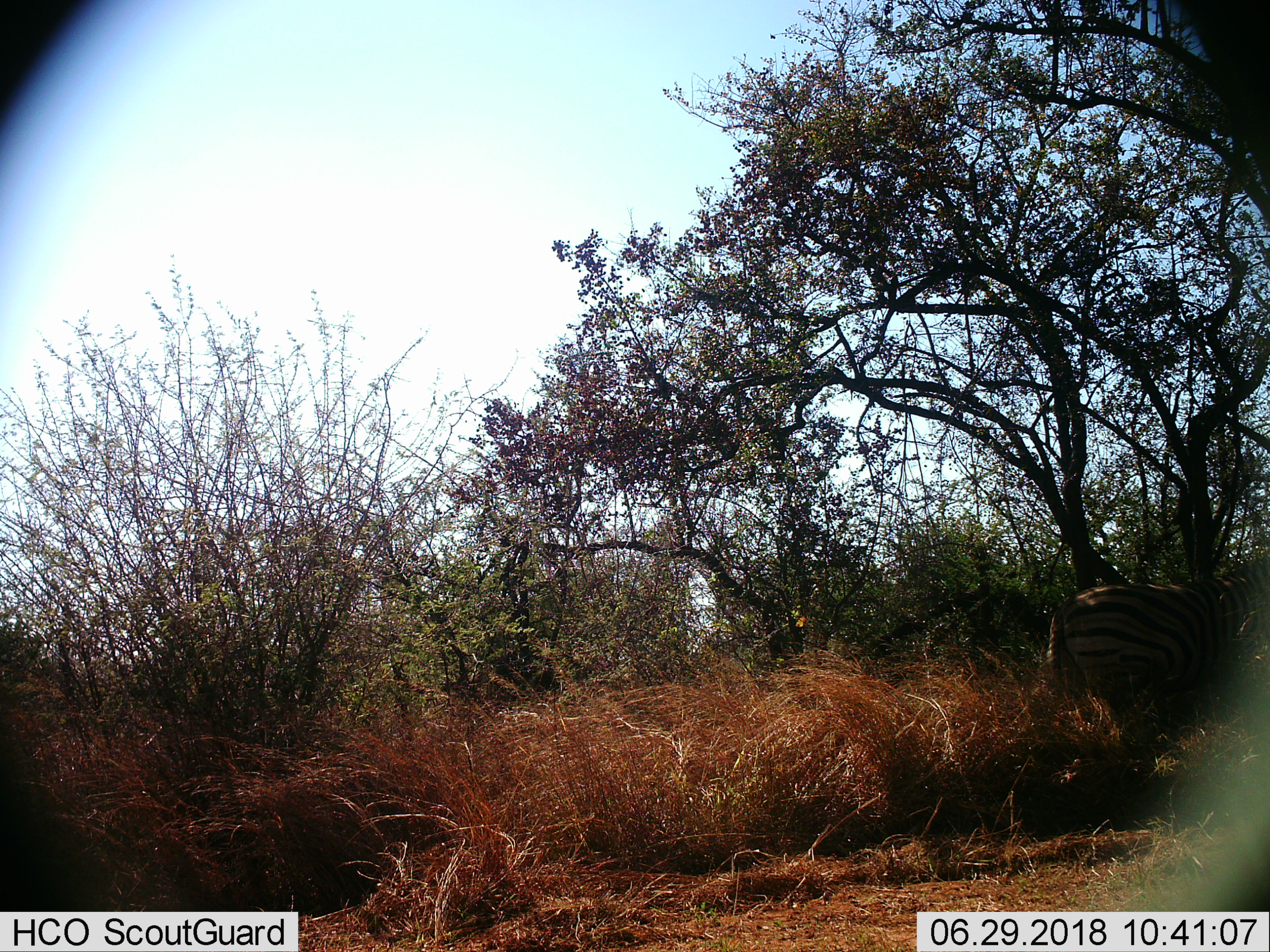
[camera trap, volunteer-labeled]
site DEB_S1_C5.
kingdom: Animalia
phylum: Chordata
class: Mammalia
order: Perissodactyla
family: Equidae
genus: Equus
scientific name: Equus quagga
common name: plains zebra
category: zebraplains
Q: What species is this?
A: Zebraplains (plains zebra) (Equus quagga).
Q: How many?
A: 1.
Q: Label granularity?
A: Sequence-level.